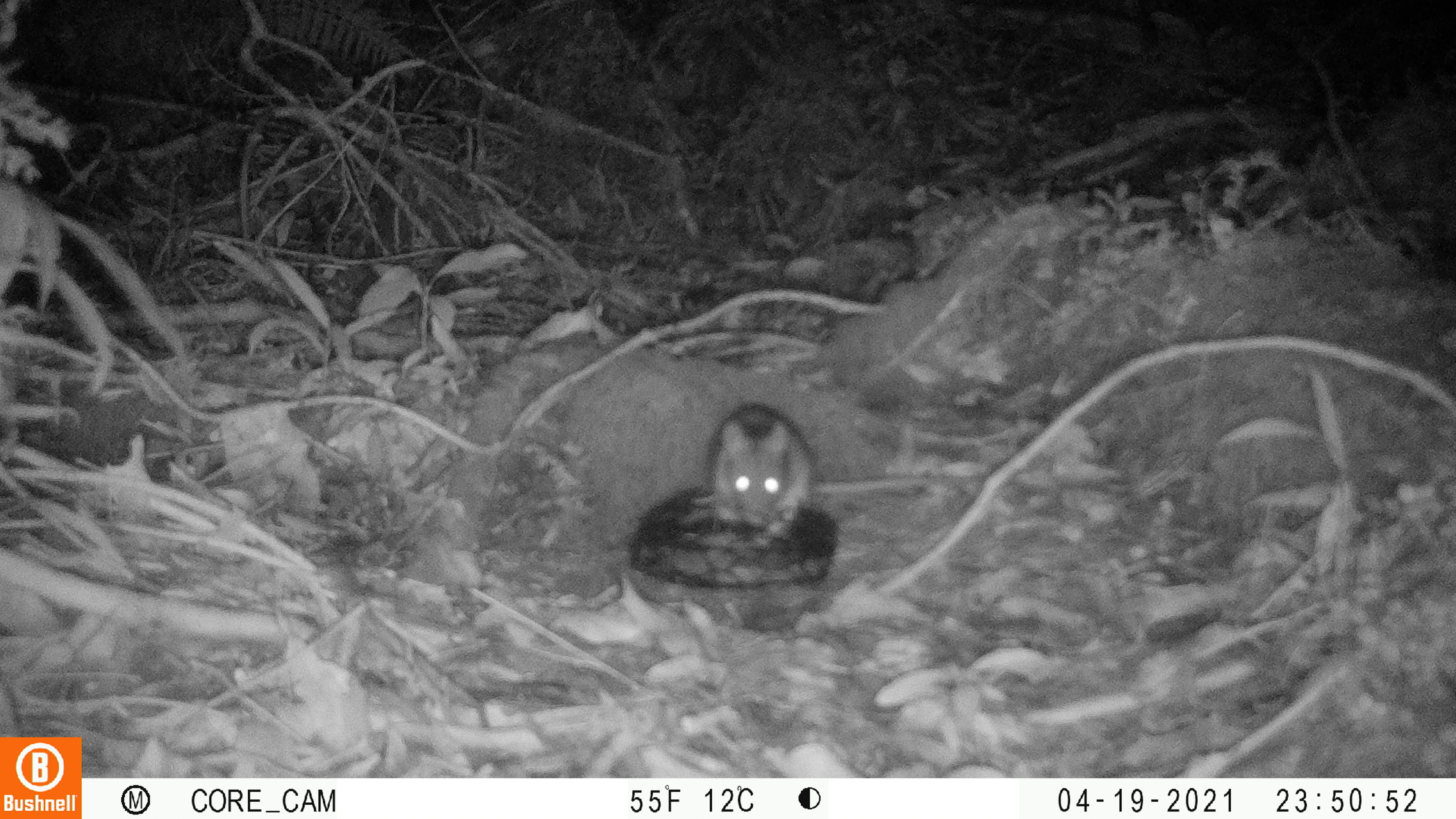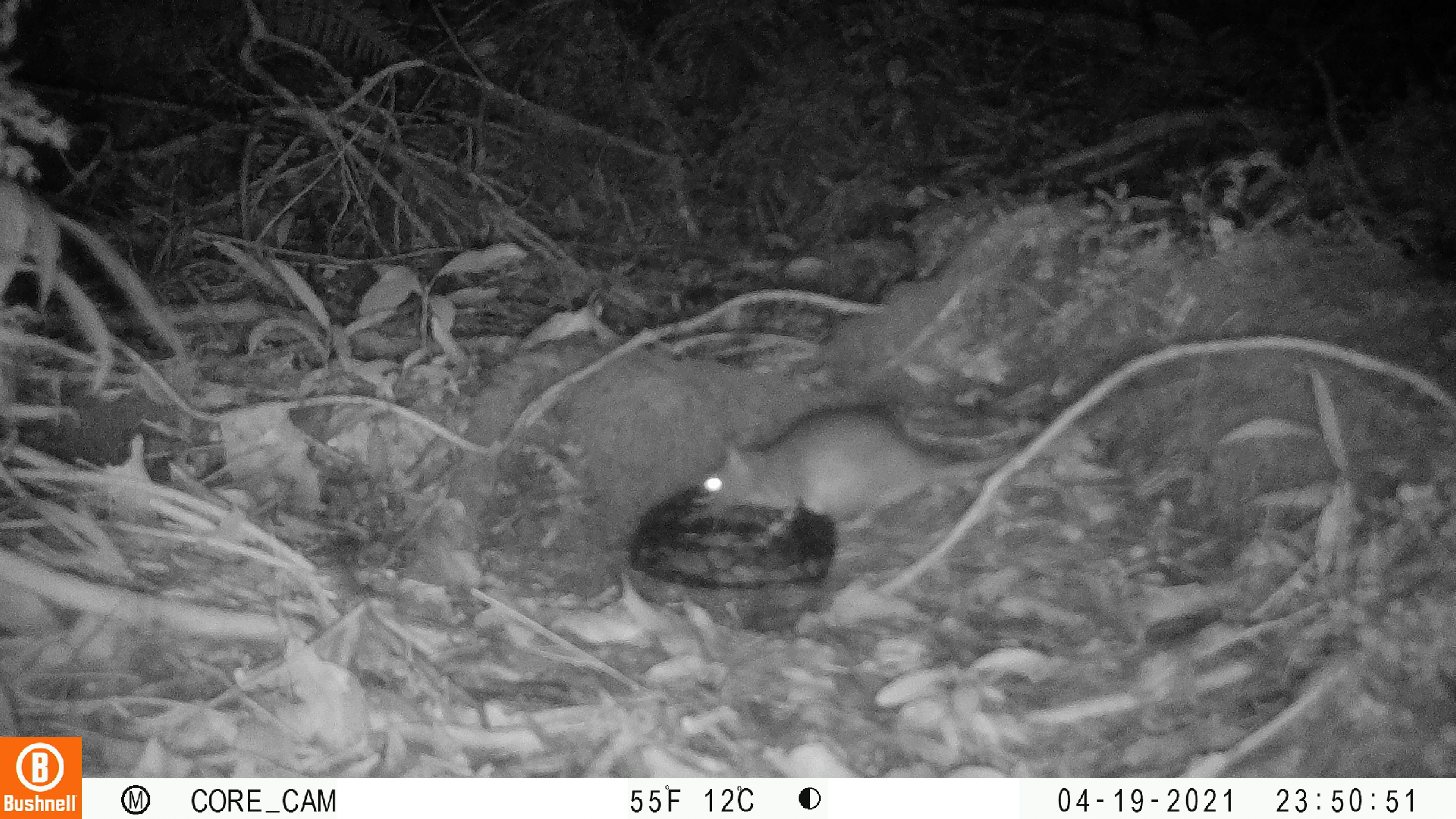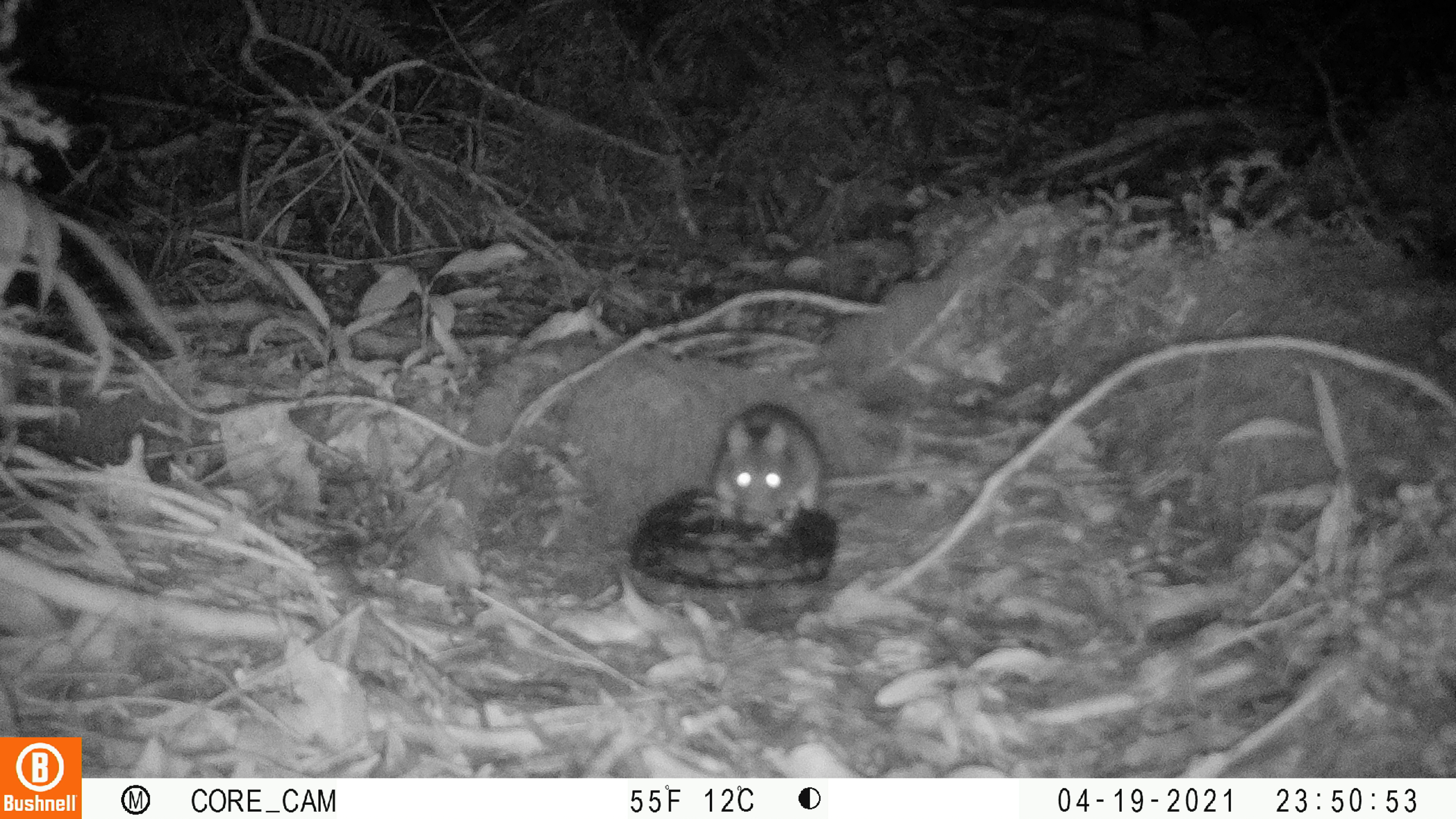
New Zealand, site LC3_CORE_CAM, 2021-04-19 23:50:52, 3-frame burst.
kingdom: Animalia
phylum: Chordata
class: Mammalia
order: Rodentia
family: Muridae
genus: Rattus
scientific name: Rattus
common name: rat